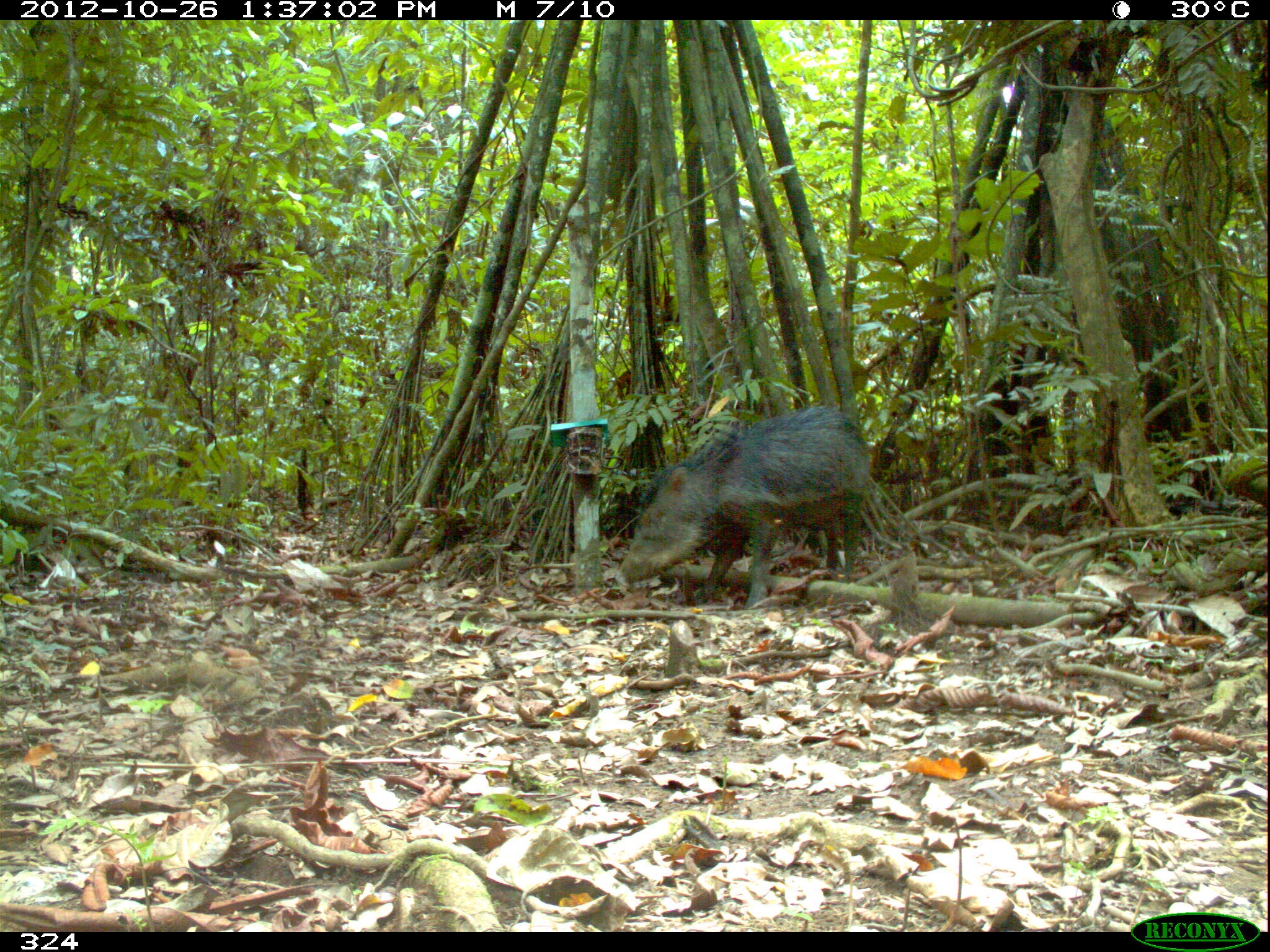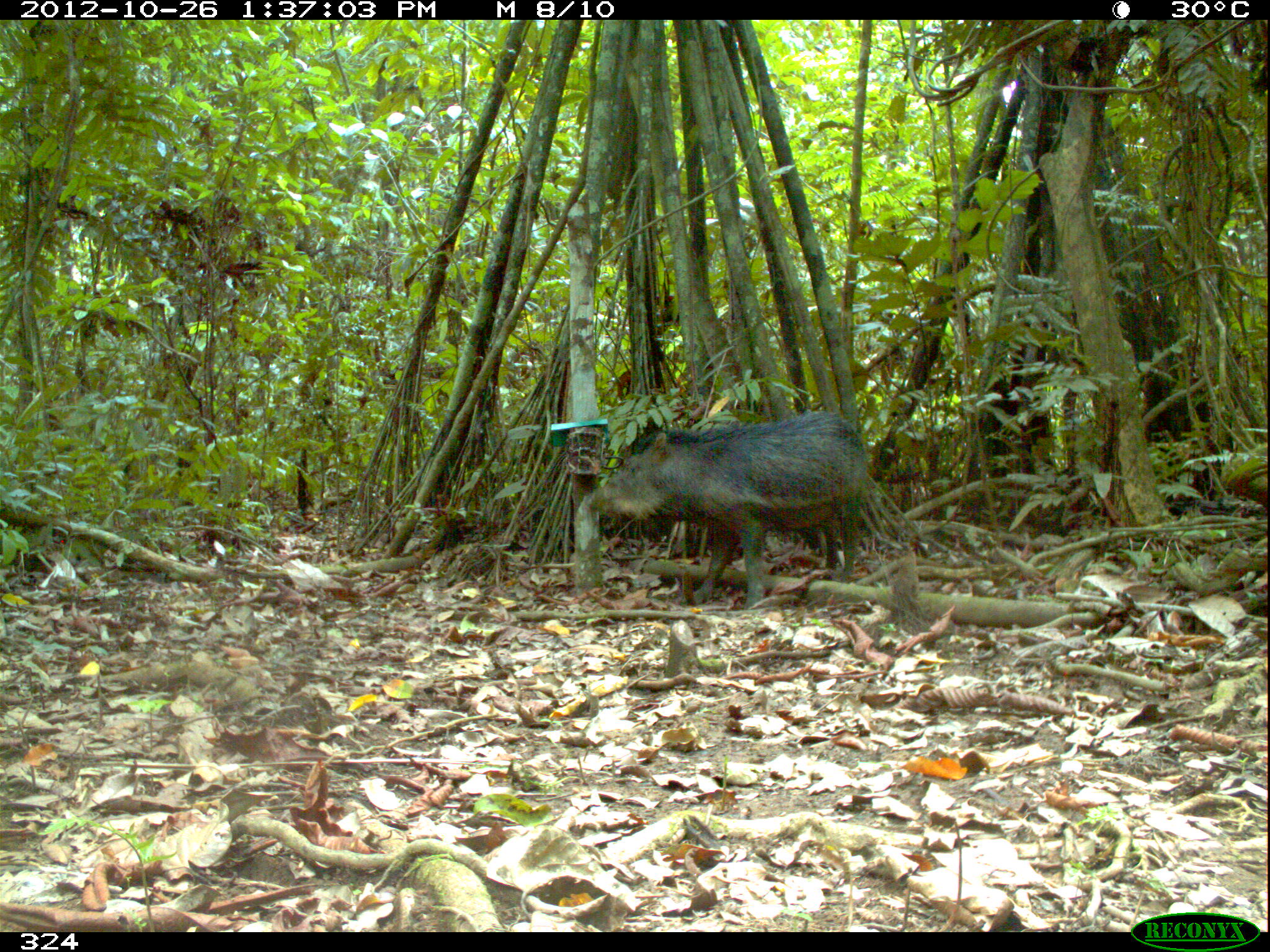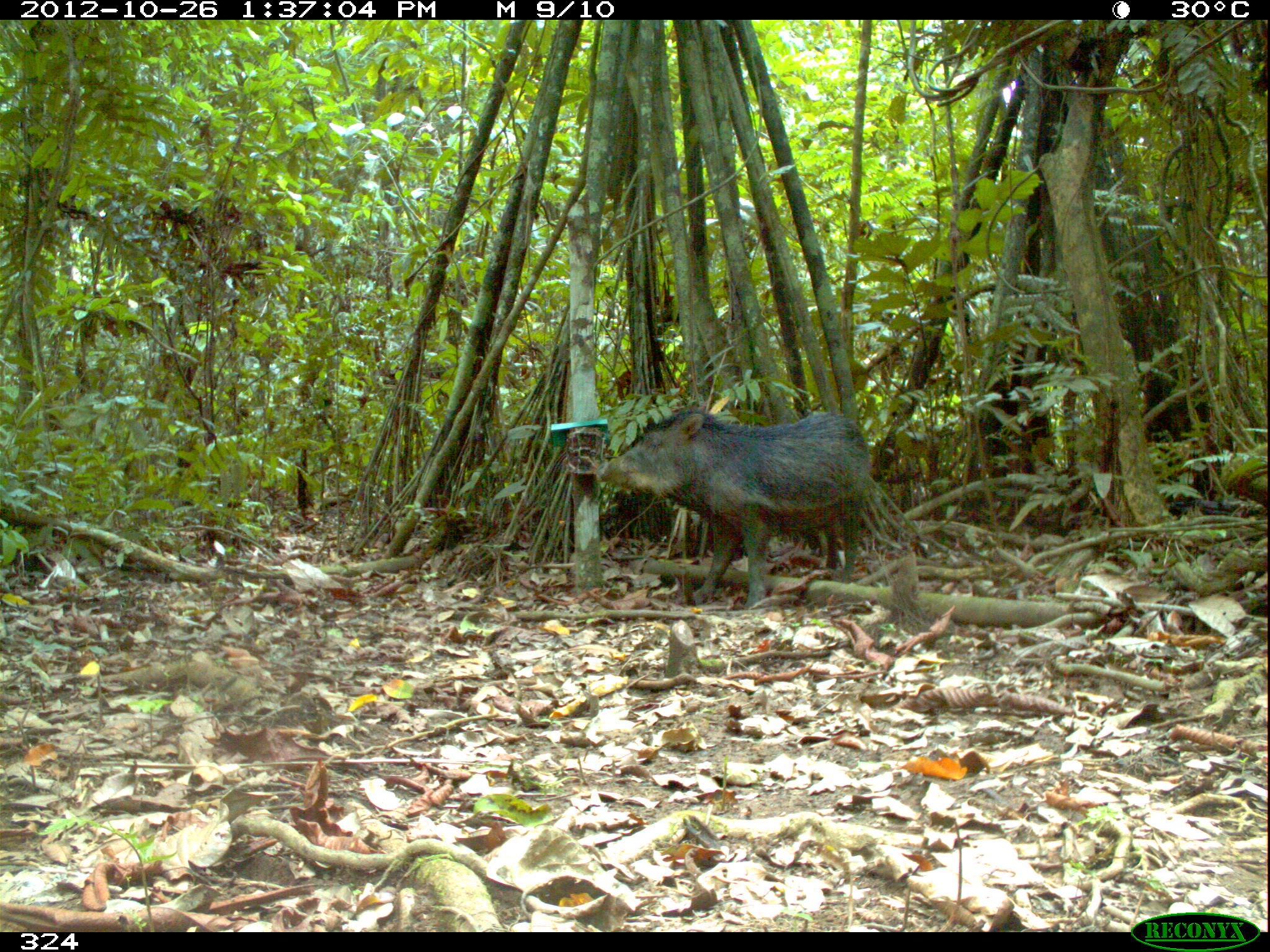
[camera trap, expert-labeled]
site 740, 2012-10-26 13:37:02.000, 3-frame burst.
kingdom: Animalia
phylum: Chordata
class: Mammalia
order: Artiodactyla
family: Tayassuidae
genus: Tayassu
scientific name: Tayassu pecari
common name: white-lipped peccary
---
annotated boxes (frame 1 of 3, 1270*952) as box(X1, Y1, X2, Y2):
tayassu pecari: box(612, 402, 873, 611)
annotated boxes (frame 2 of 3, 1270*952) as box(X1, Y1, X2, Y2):
tayassu pecari: box(585, 408, 867, 610)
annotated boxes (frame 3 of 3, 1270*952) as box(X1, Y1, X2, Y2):
tayassu pecari: box(595, 408, 870, 608)